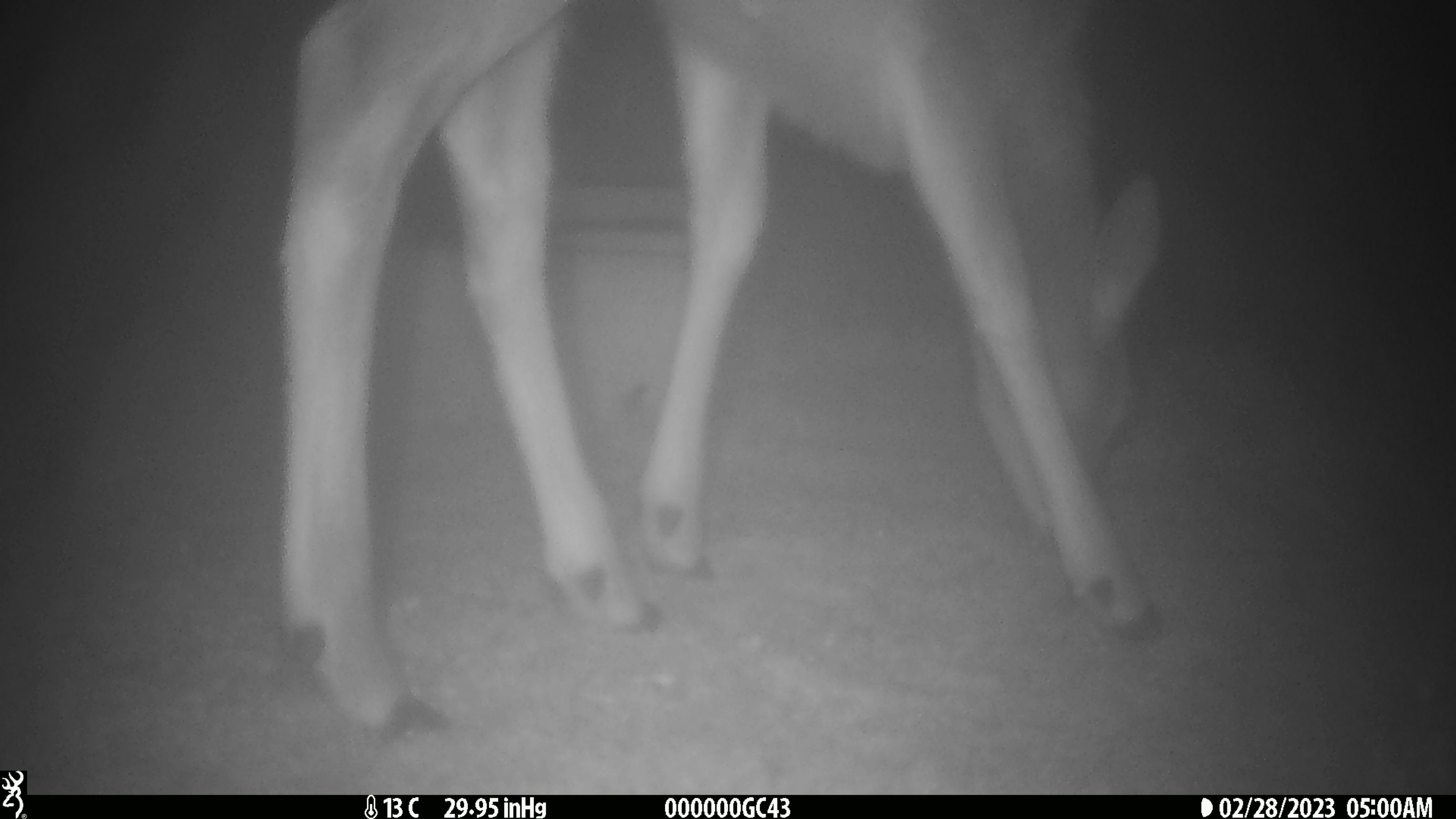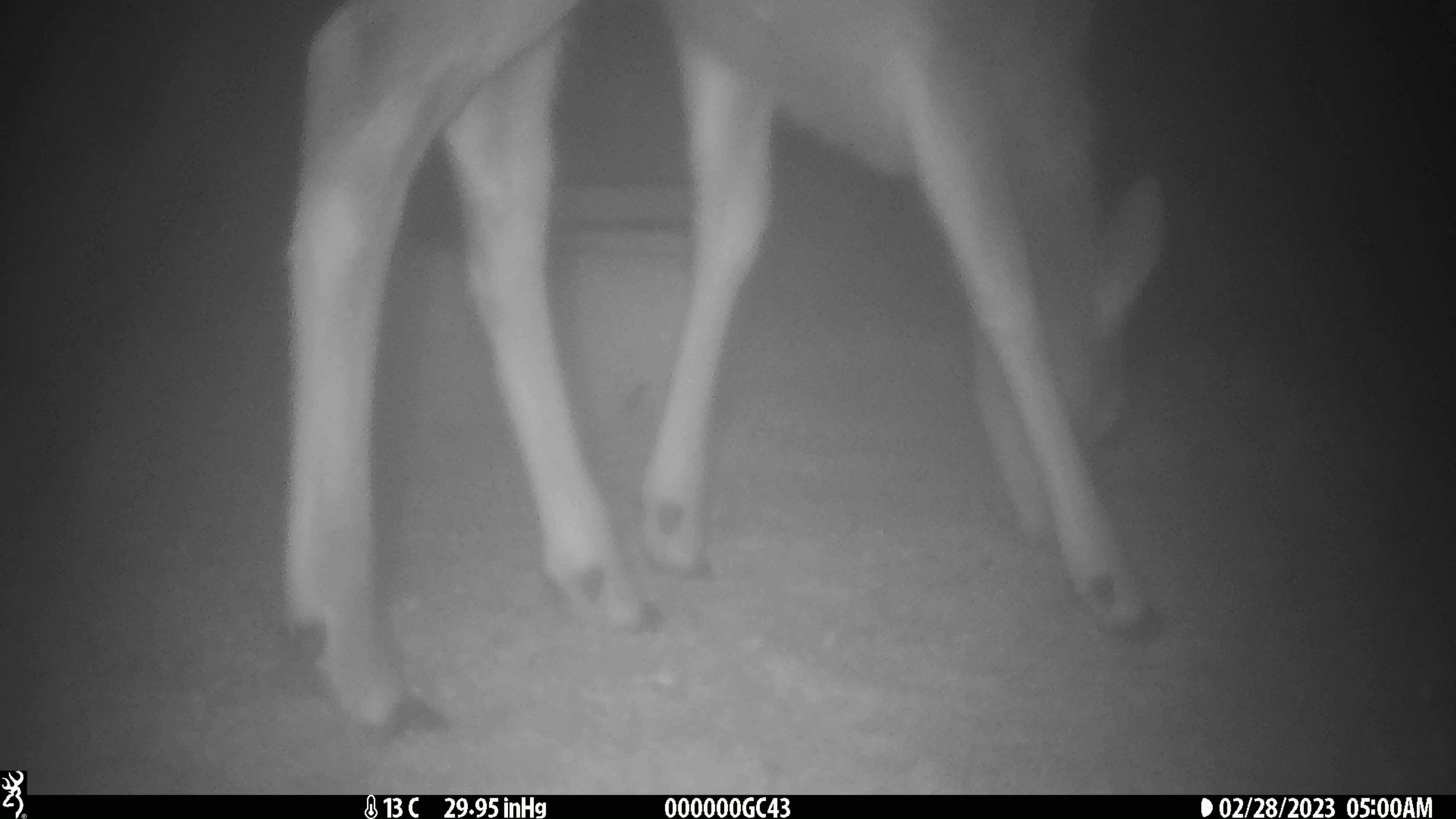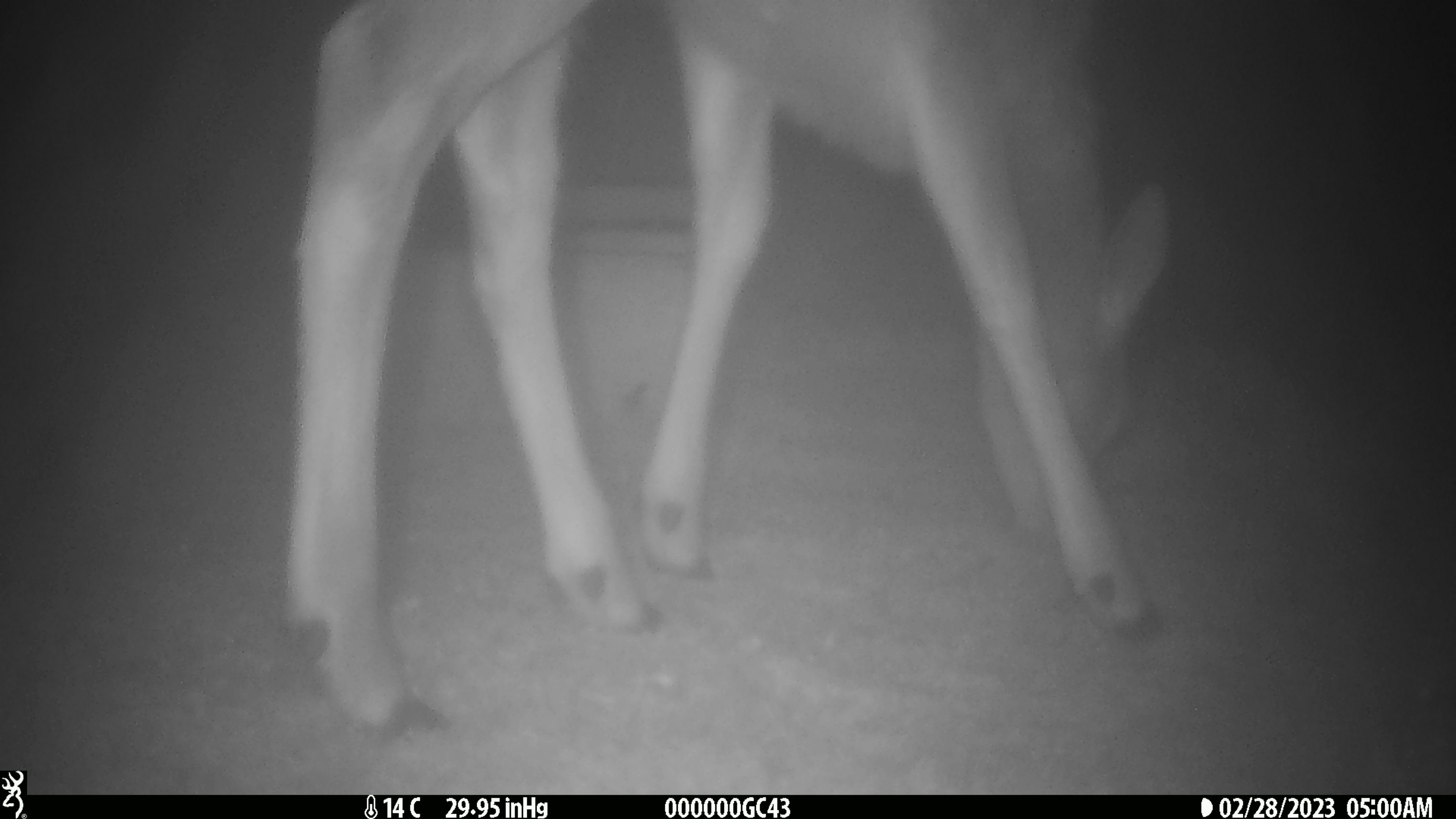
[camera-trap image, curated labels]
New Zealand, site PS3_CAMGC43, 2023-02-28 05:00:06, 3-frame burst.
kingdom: Animalia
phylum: Chordata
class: Mammalia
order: Artiodactyla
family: Cervidae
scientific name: Cervidae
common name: deer